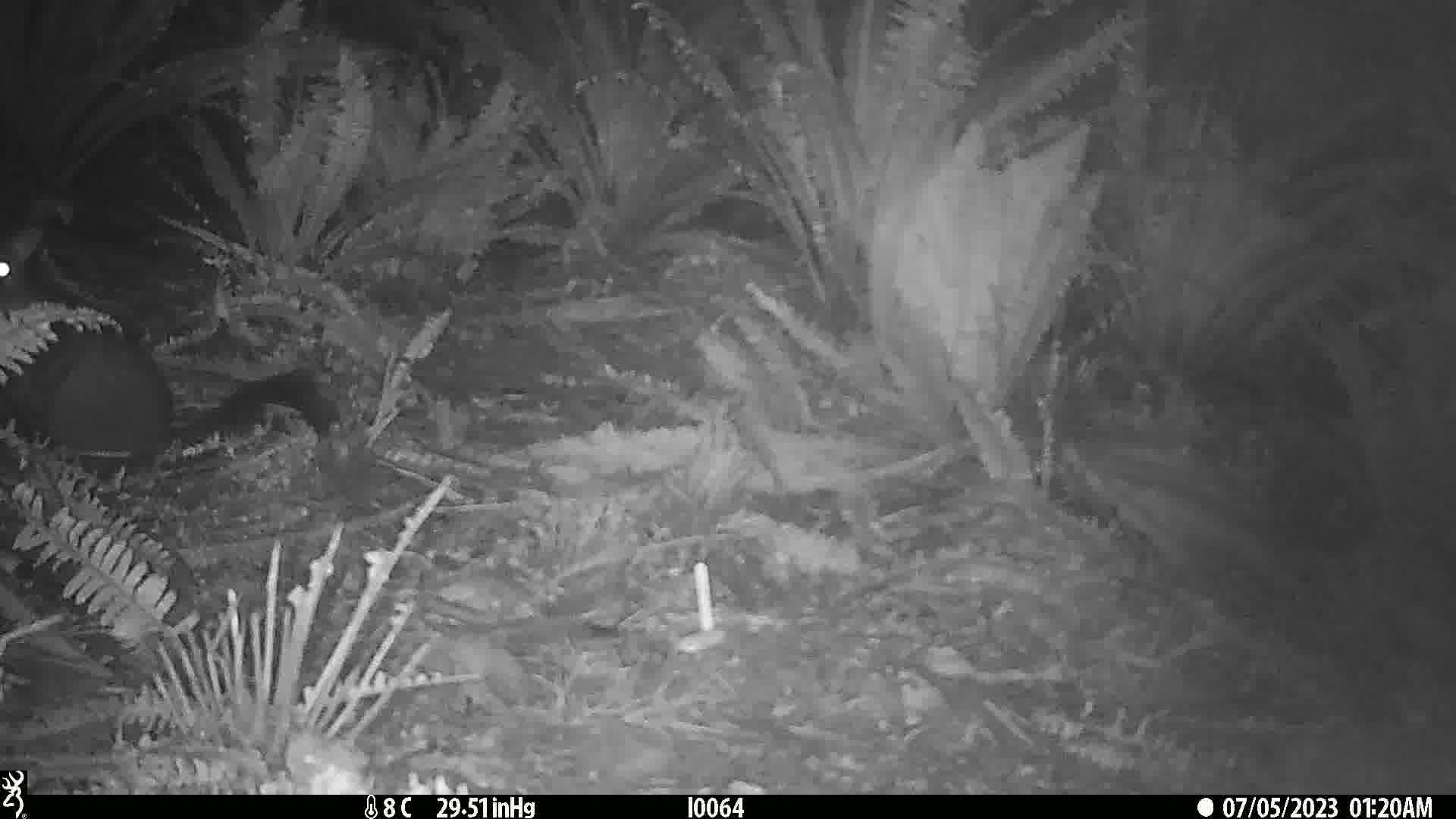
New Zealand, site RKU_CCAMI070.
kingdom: Animalia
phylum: Chordata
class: Mammalia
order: Diprotodontia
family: Phalangeridae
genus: Trichosurus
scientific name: Trichosurus vulpecula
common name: common brushtail possum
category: possum